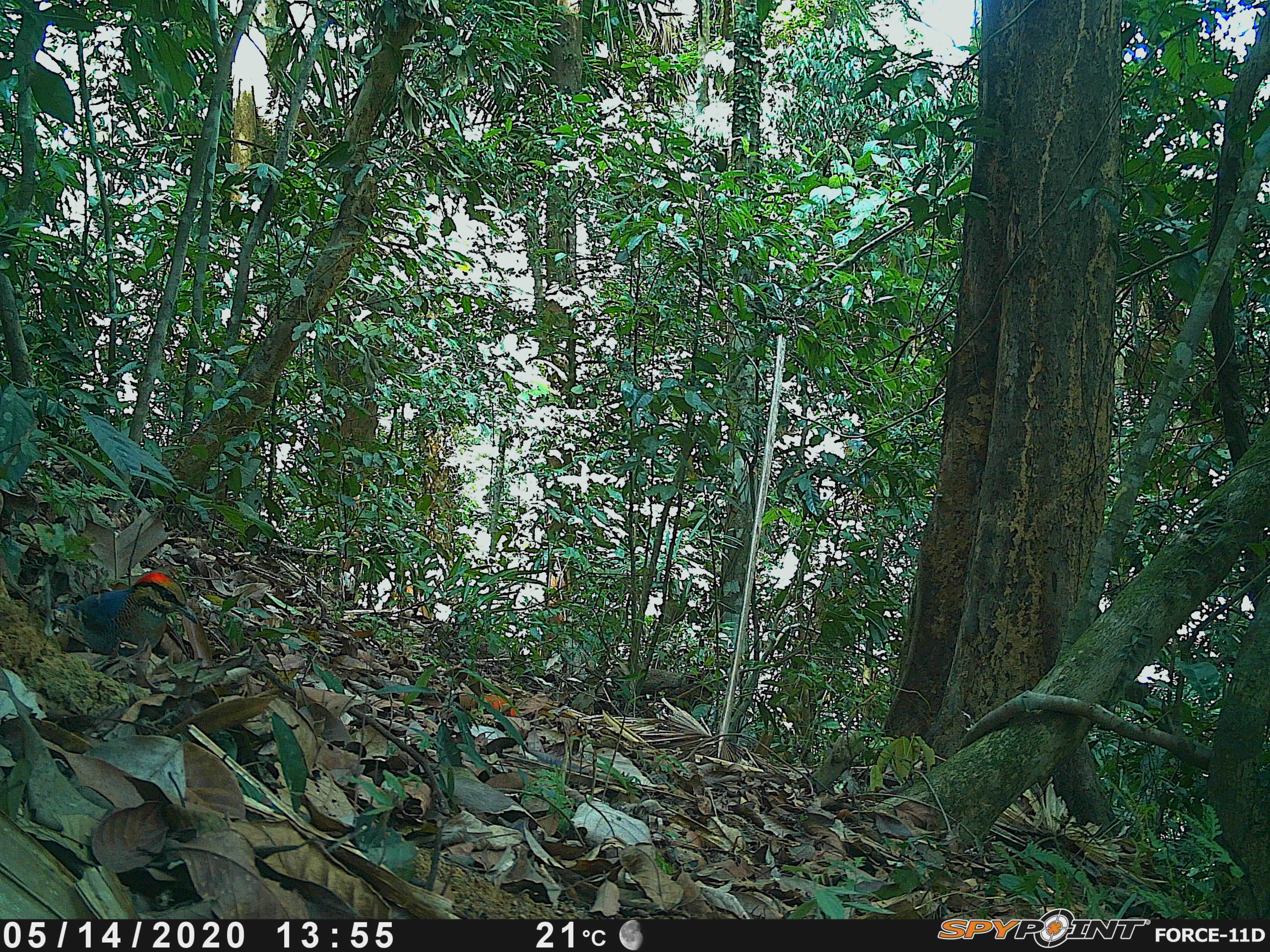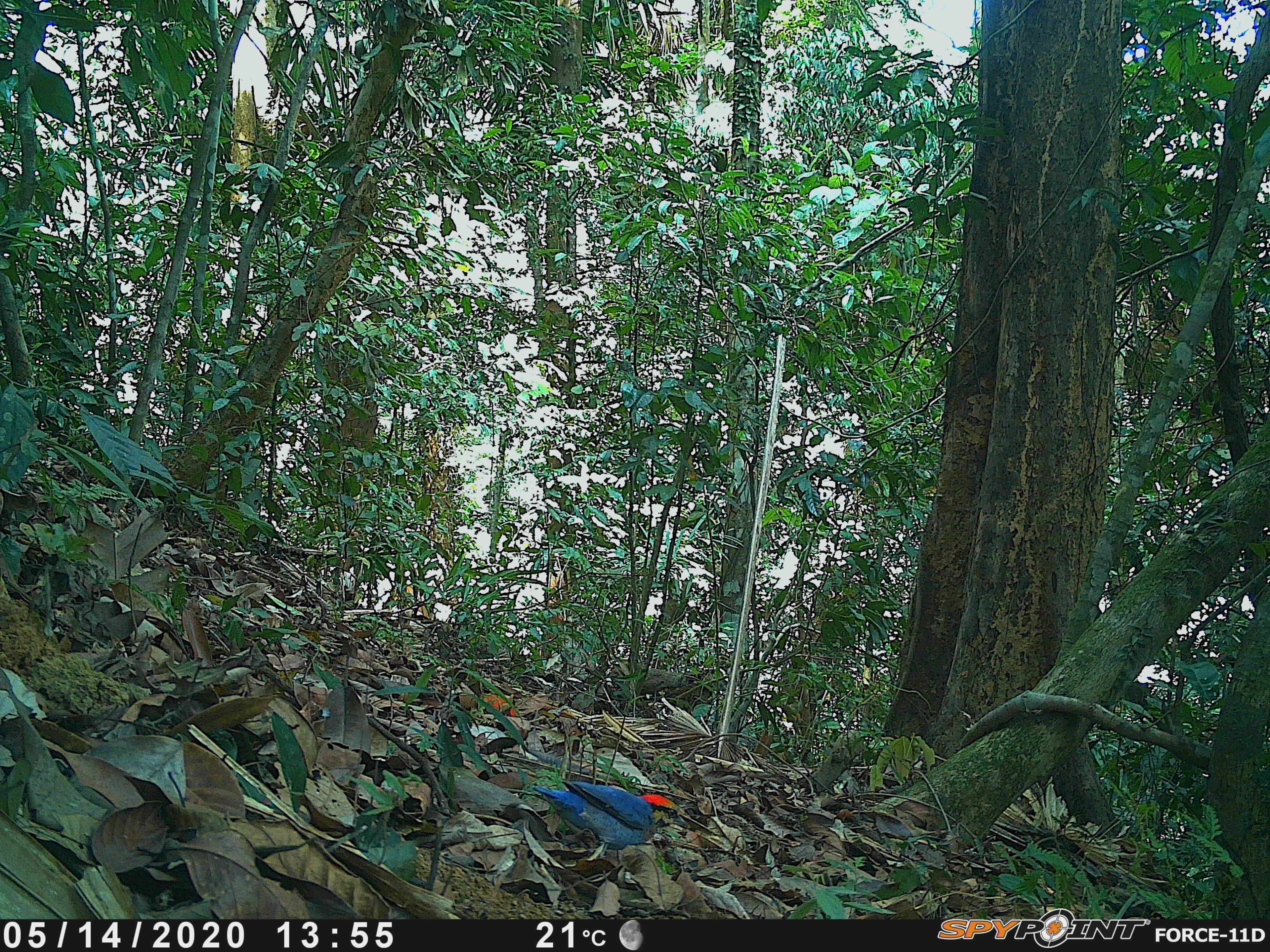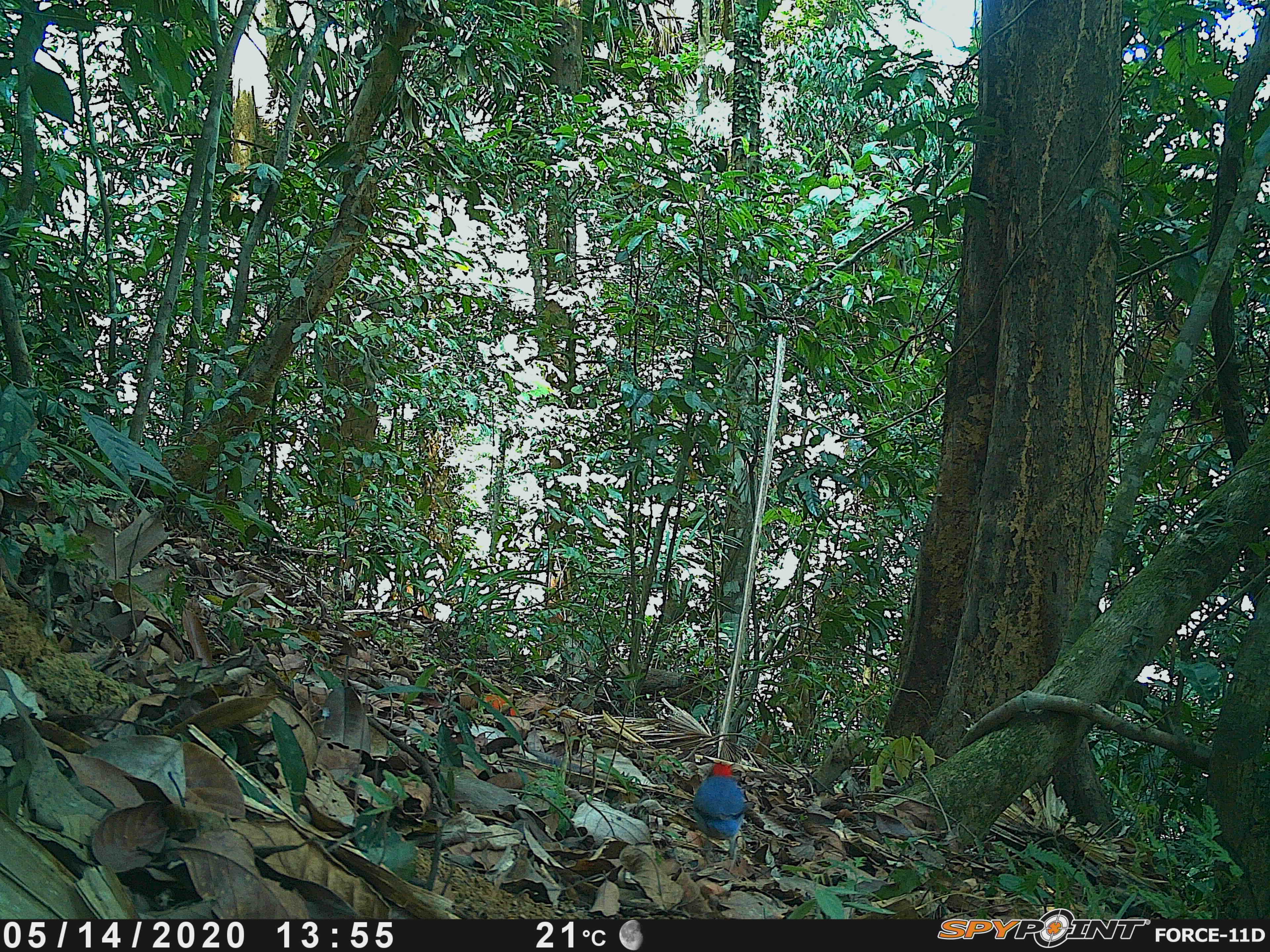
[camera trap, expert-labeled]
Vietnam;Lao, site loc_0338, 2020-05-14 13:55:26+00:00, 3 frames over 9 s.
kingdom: Animalia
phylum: Chordata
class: Aves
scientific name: Aves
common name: bird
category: unidentified bird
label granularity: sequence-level